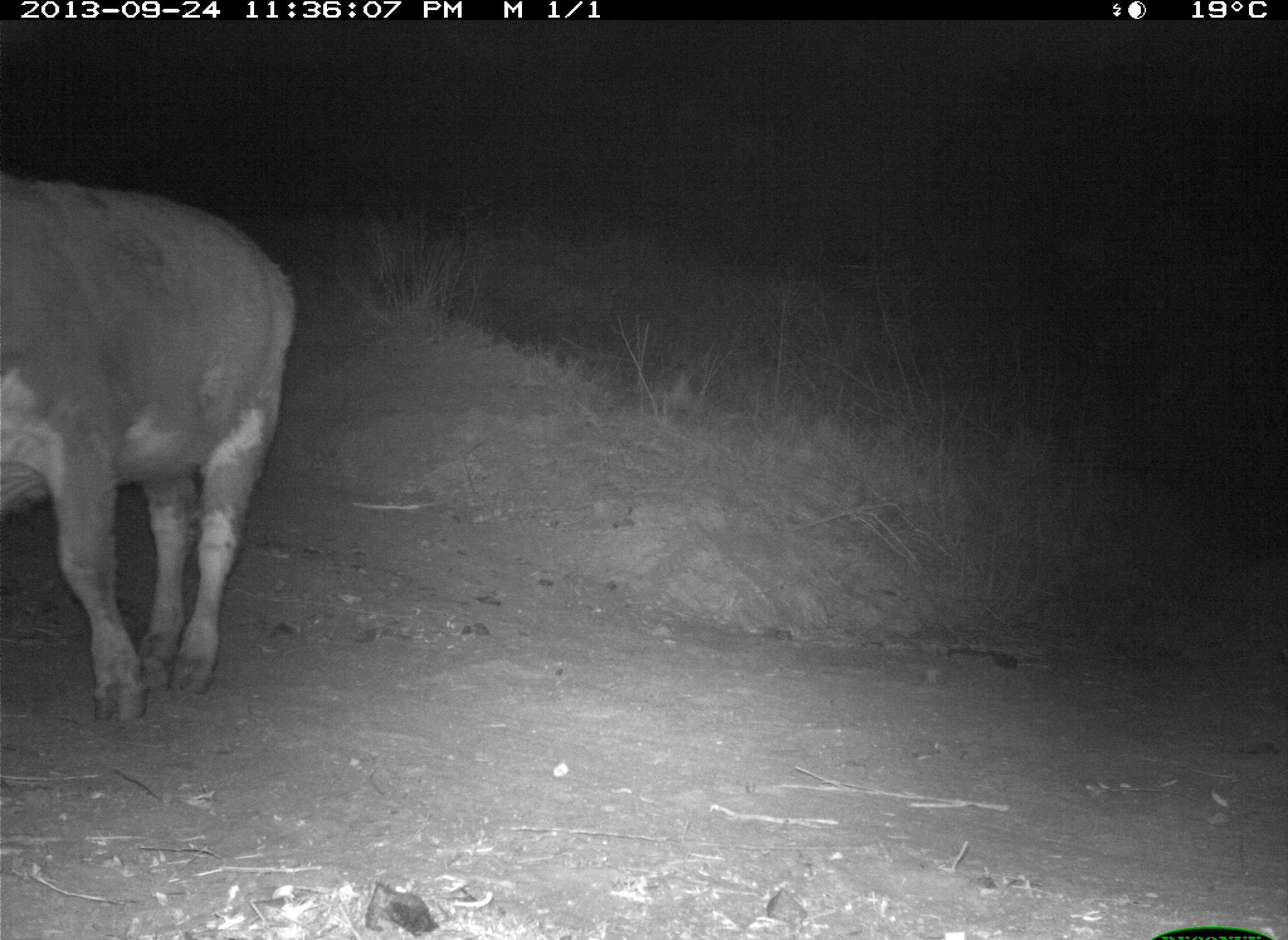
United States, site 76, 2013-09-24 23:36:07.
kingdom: Animalia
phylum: Chordata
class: Mammalia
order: Artiodactyla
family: Bovidae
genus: Bos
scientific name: Bos taurus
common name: cow